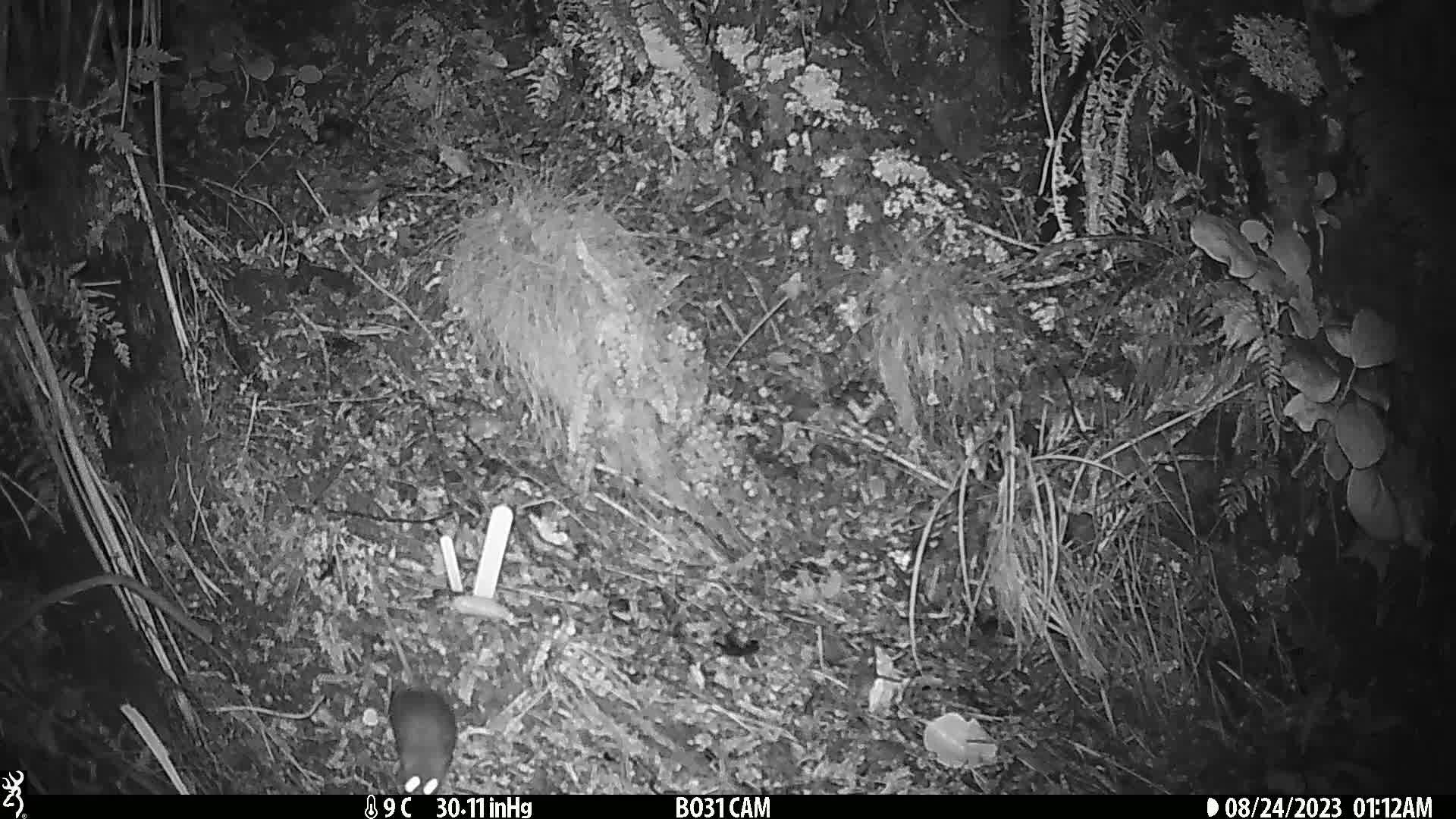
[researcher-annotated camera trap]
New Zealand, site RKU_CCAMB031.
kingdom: Animalia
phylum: Chordata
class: Mammalia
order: Rodentia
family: Muridae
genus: Rattus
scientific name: Rattus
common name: rat